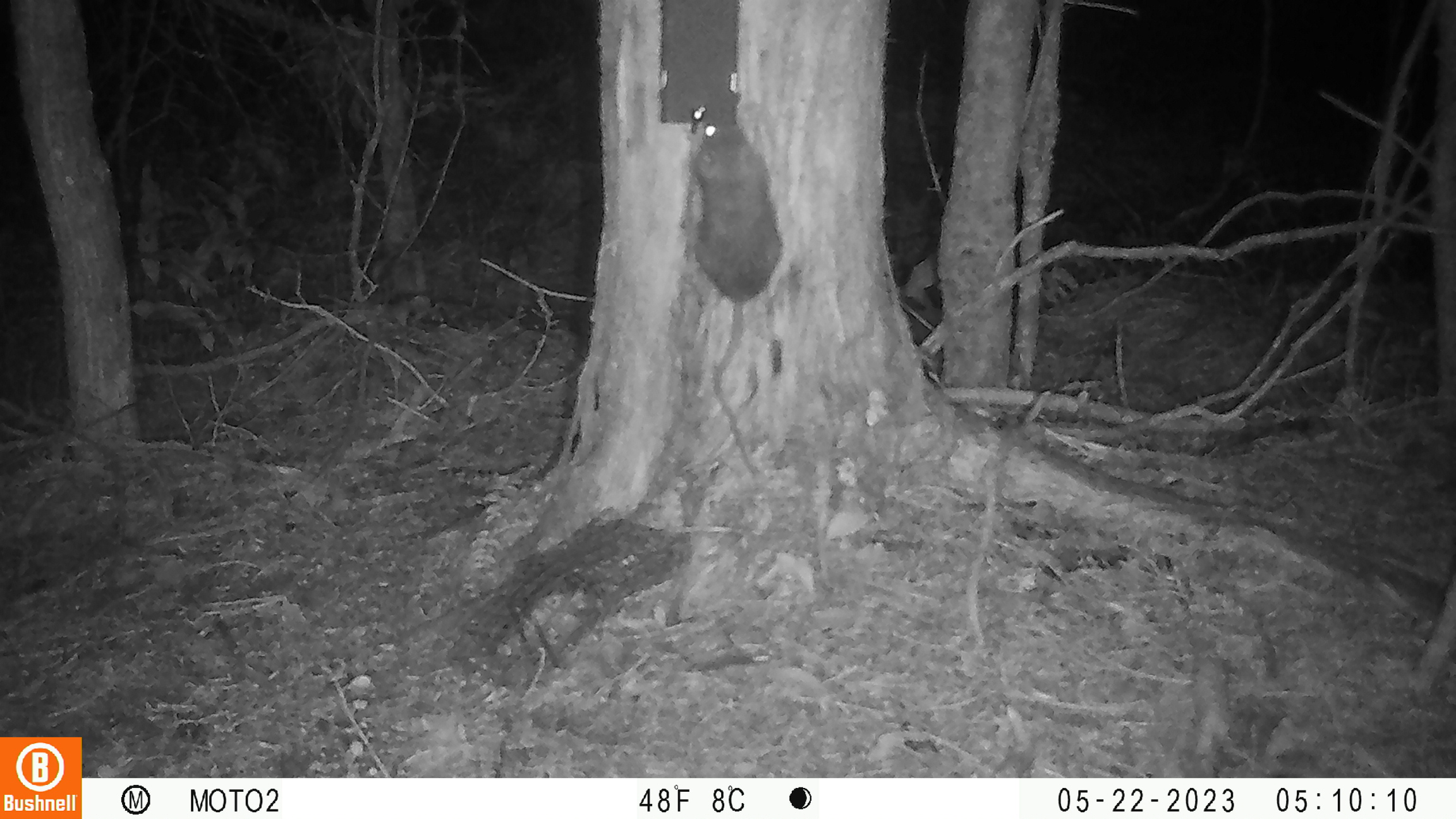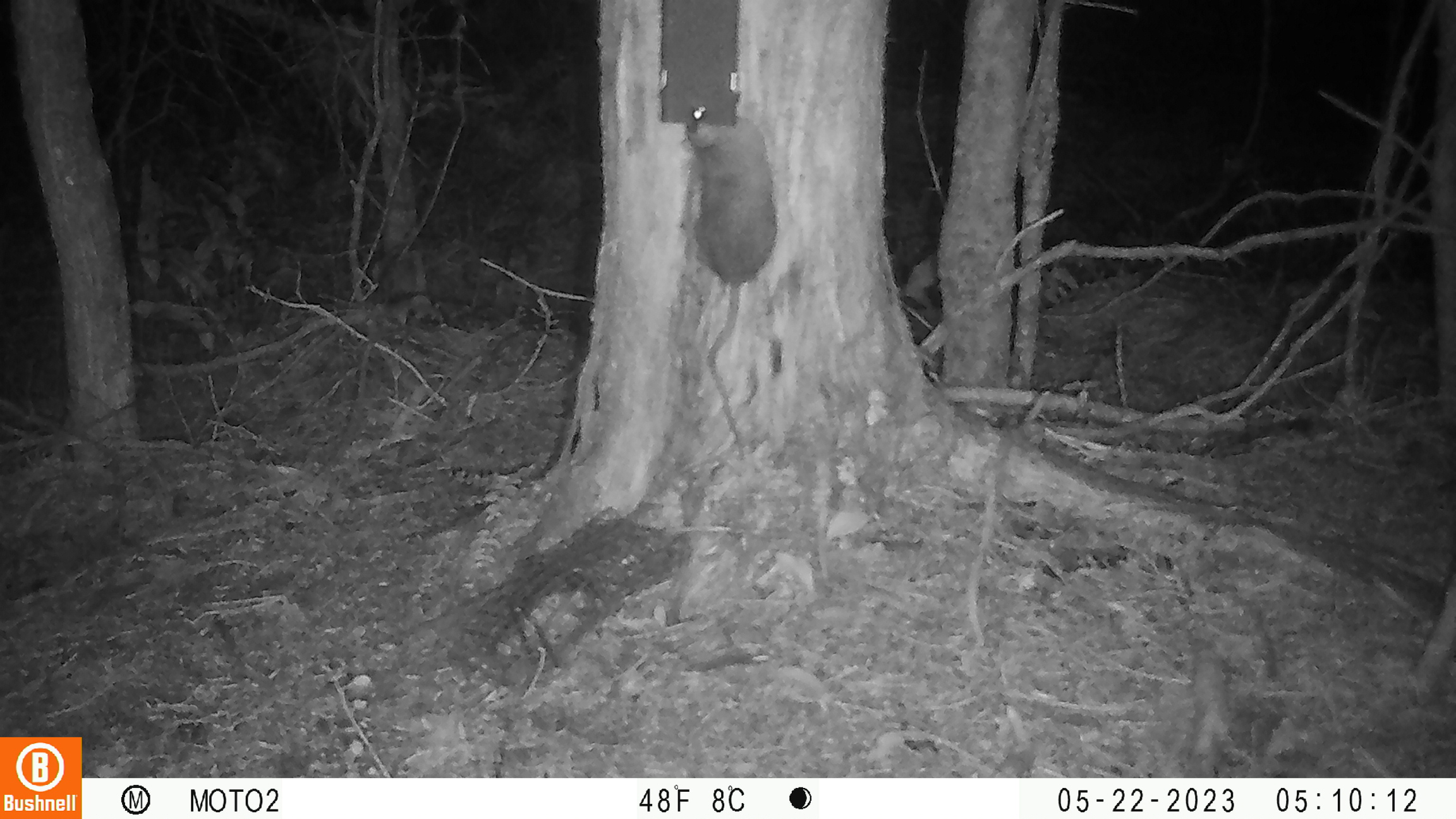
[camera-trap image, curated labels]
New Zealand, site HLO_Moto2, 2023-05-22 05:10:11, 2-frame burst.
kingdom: Animalia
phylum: Chordata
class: Mammalia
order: Rodentia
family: Muridae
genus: Rattus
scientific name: Rattus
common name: rat